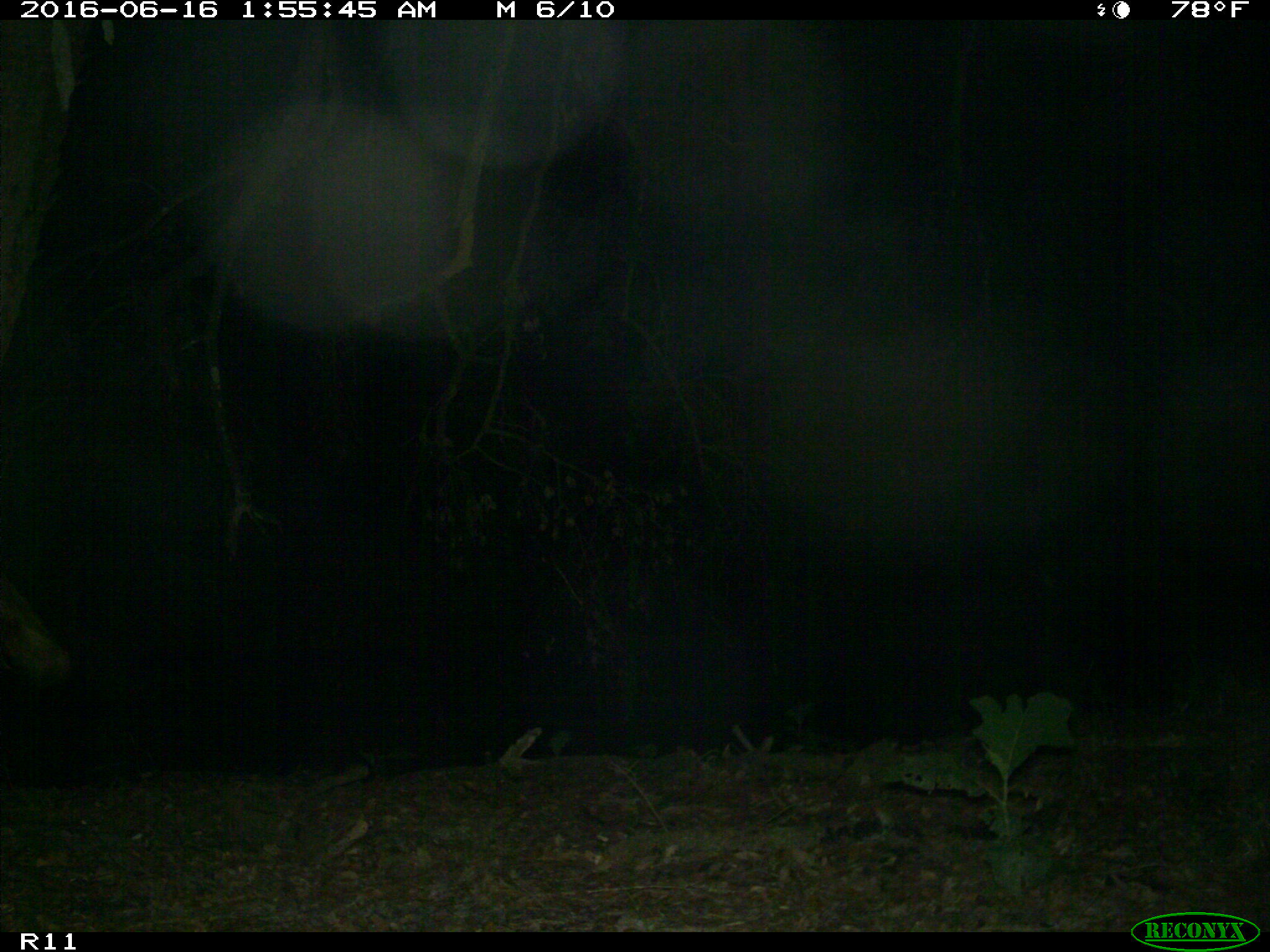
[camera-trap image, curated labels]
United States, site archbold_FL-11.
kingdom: Animalia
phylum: Chordata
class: Mammalia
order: Artiodactyla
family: Bovidae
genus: Bos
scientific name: Bos taurus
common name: domestic cow